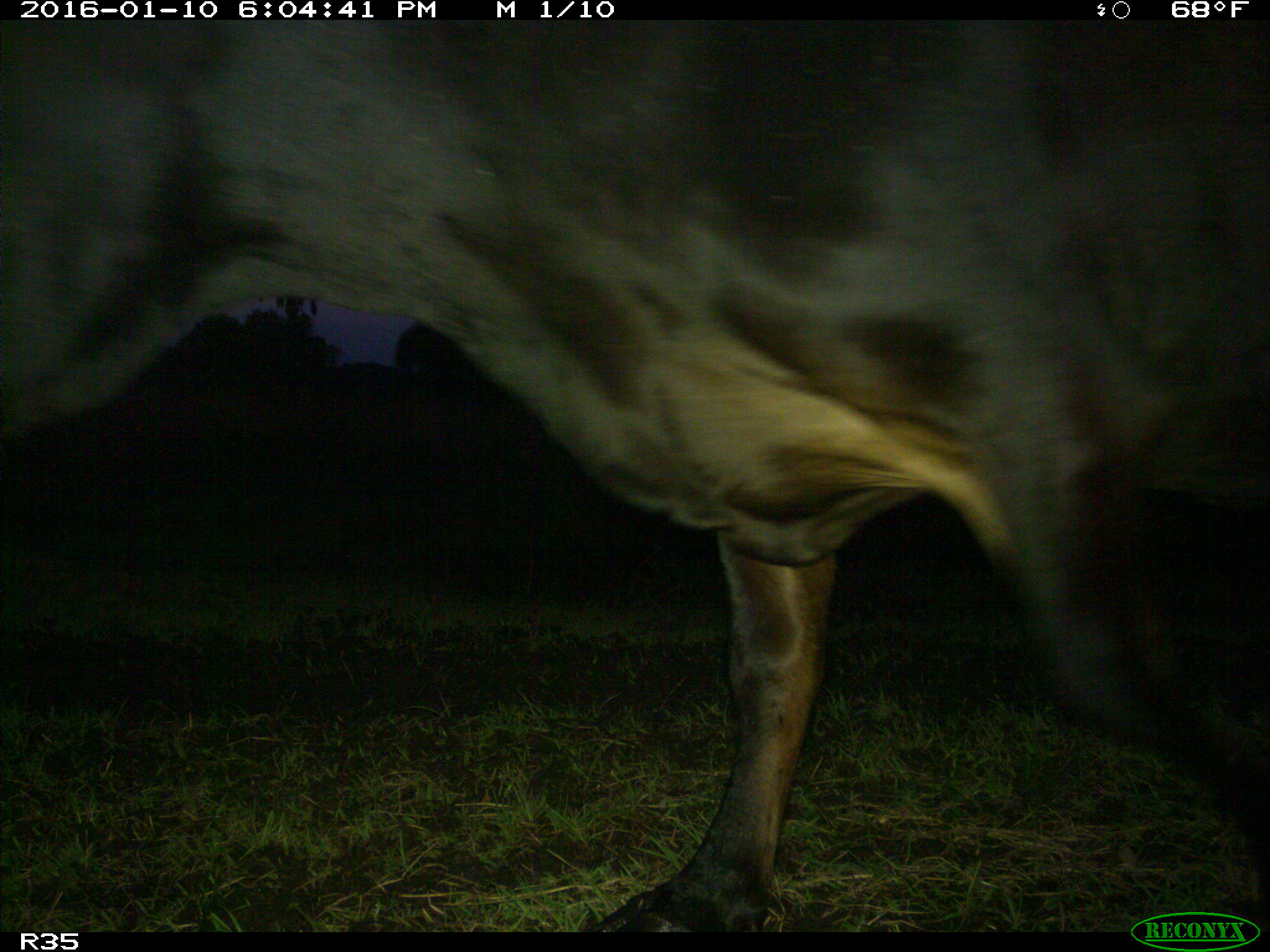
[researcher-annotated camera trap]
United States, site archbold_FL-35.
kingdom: Animalia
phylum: Chordata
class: Mammalia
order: Artiodactyla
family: Bovidae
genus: Bos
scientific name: Bos taurus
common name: domestic cow